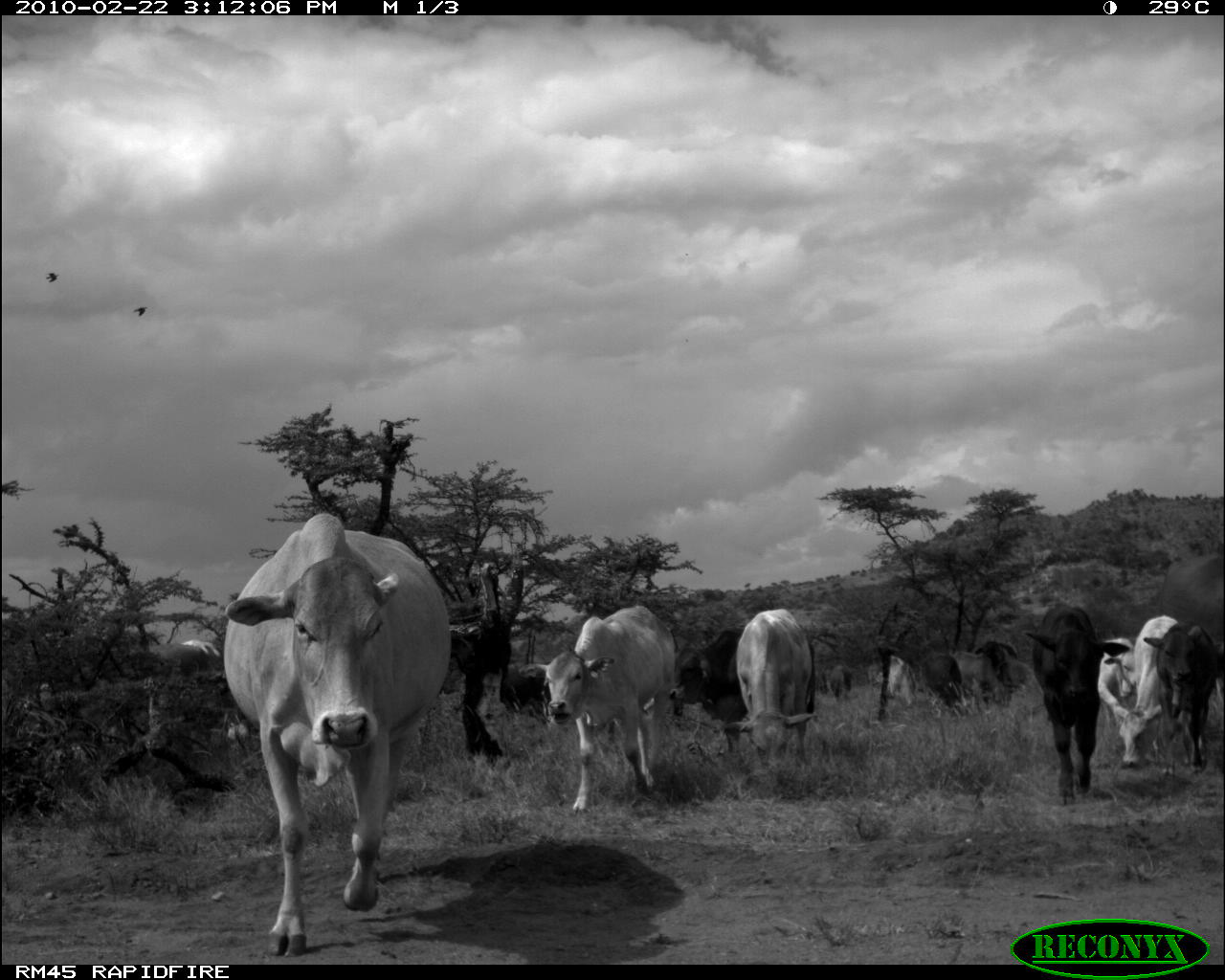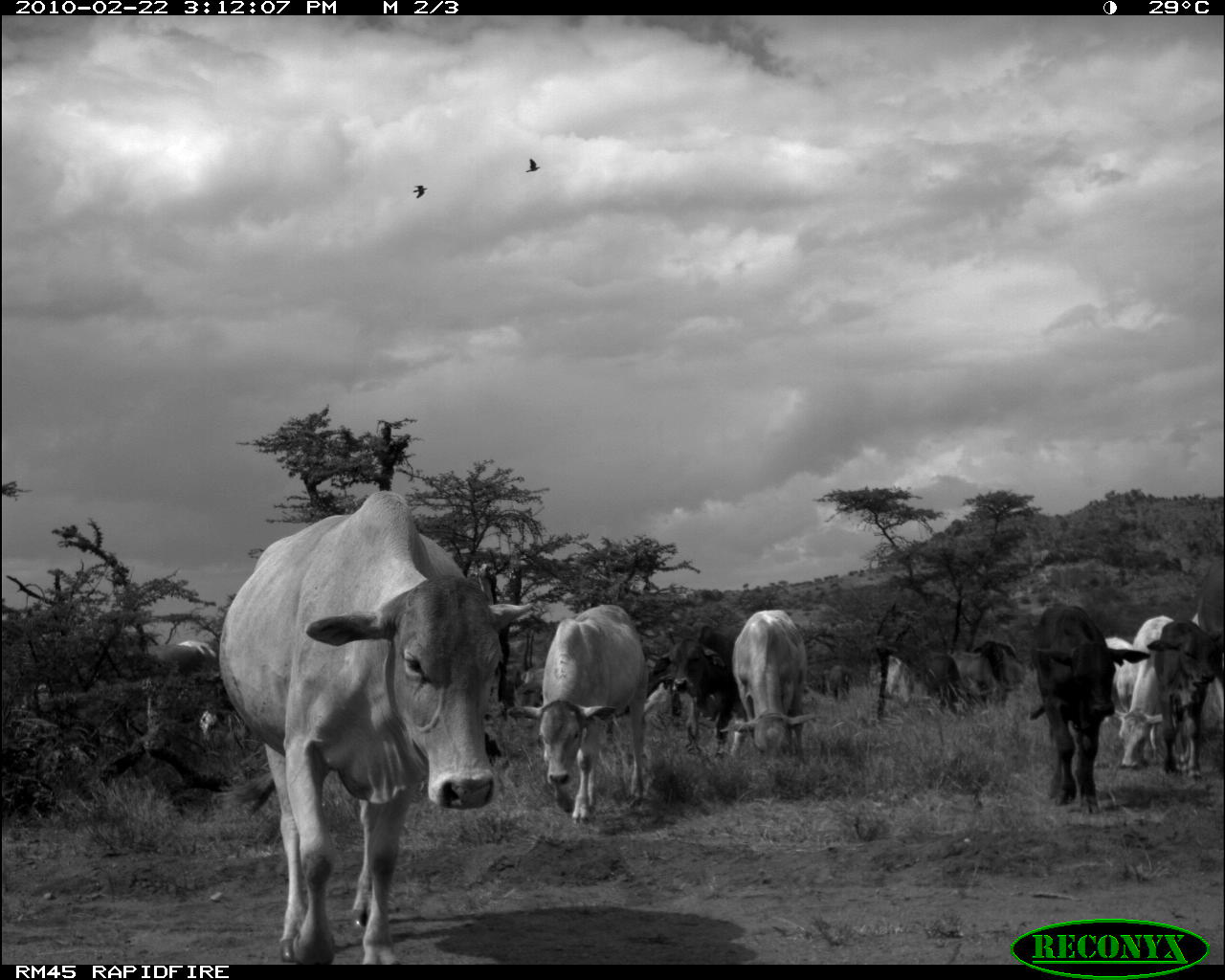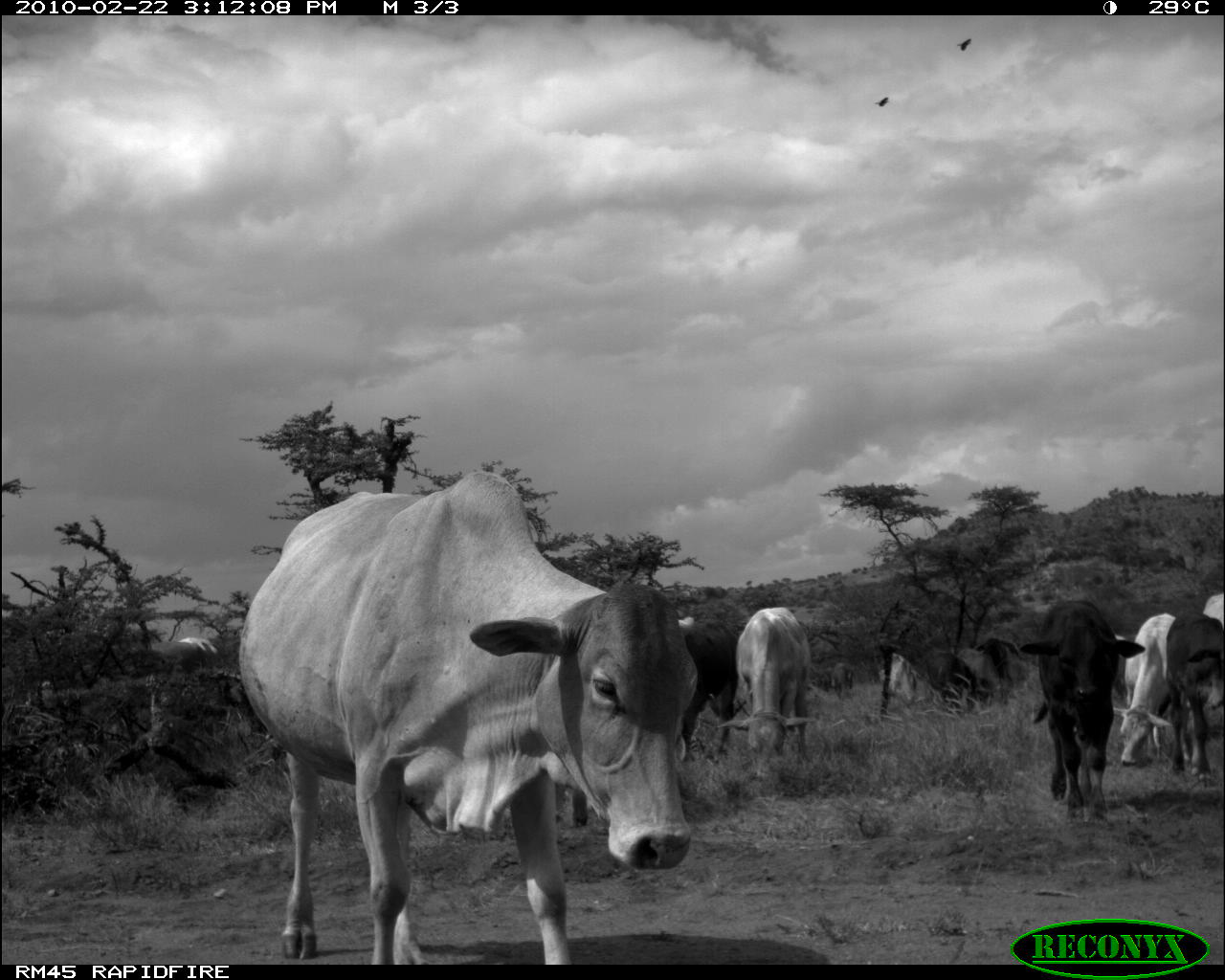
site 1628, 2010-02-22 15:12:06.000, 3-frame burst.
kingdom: Animalia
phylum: Chordata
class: Mammalia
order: Artiodactyla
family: Bovidae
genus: Bos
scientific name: Bos taurus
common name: domestic cattle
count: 10